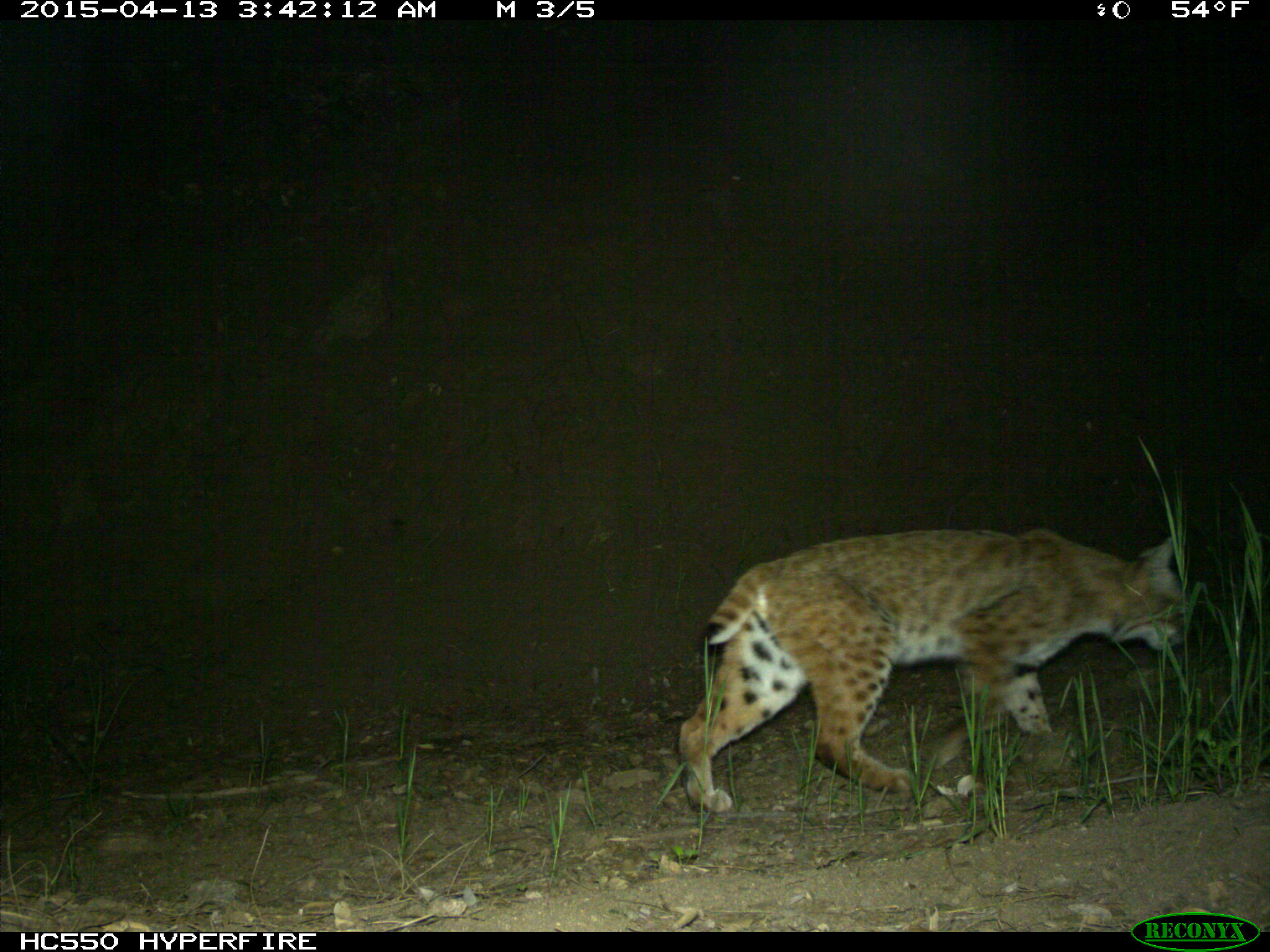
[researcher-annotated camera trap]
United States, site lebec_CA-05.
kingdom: Animalia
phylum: Chordata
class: Mammalia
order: Carnivora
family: Felidae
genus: Lynx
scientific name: Lynx rufus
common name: bobcat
Lynx rufus (bobcat).